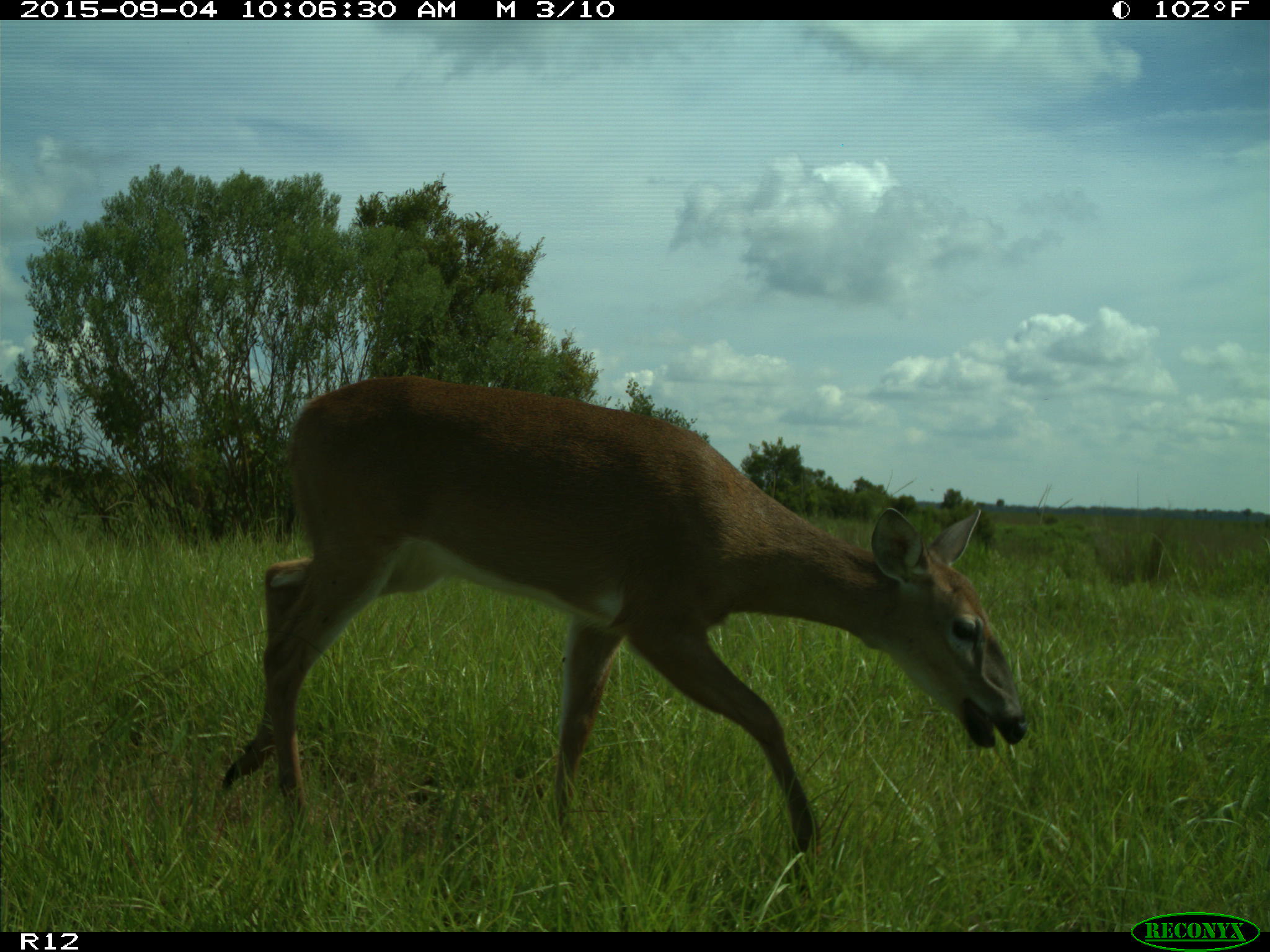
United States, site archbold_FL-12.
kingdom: Animalia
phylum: Chordata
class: Mammalia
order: Artiodactyla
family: Cervidae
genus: Odocoileus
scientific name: Odocoileus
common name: deer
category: unidentified deer